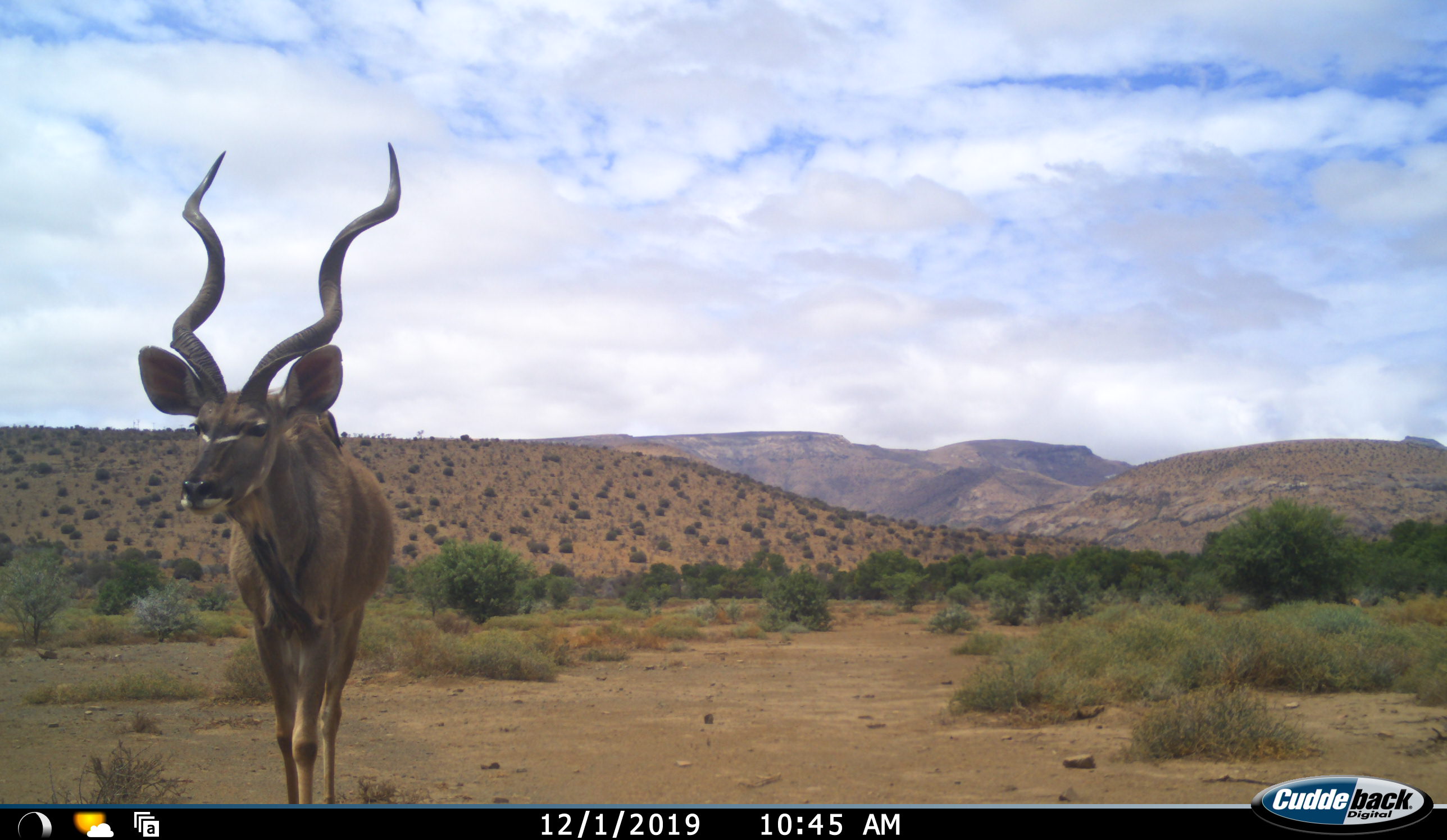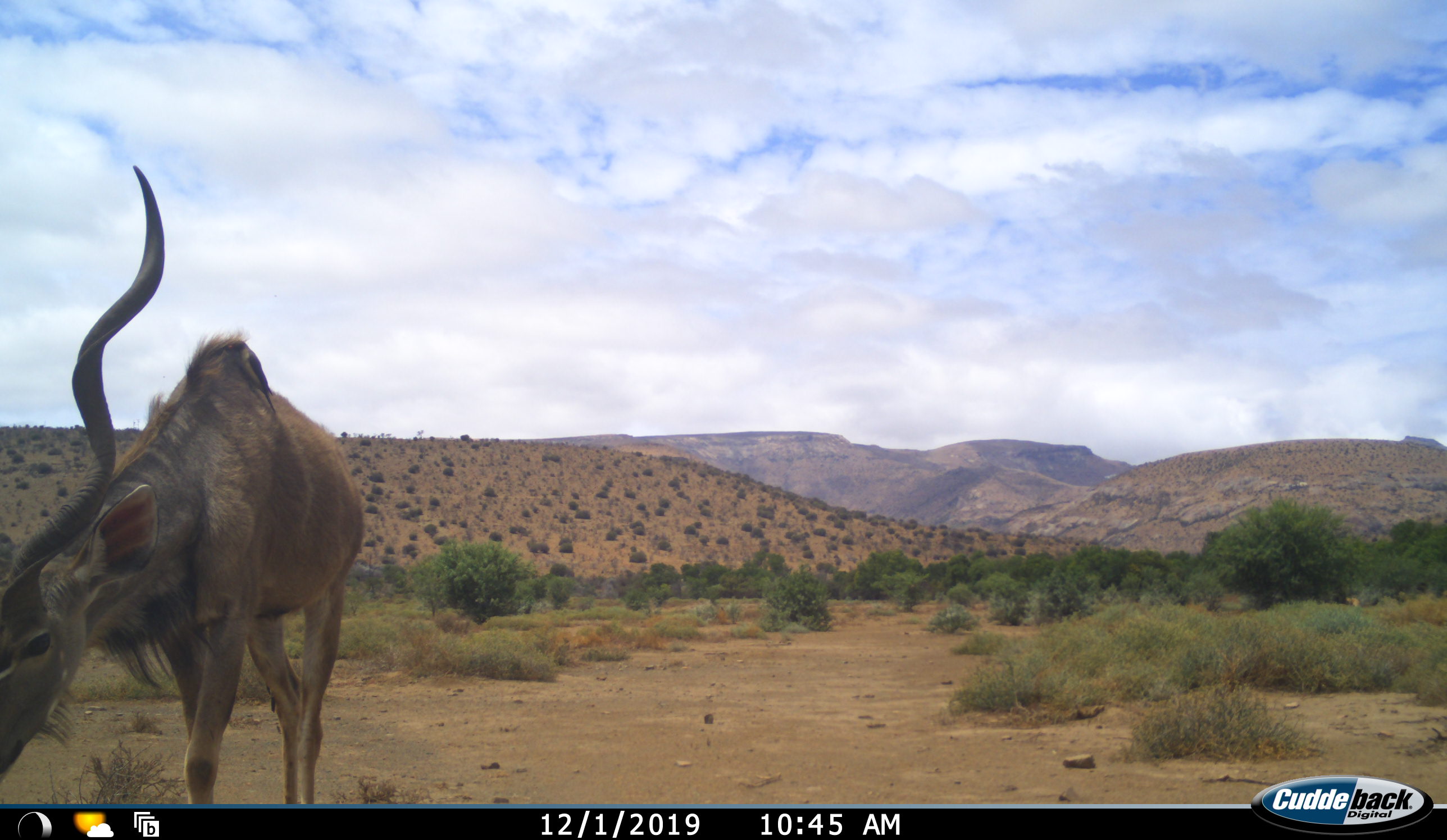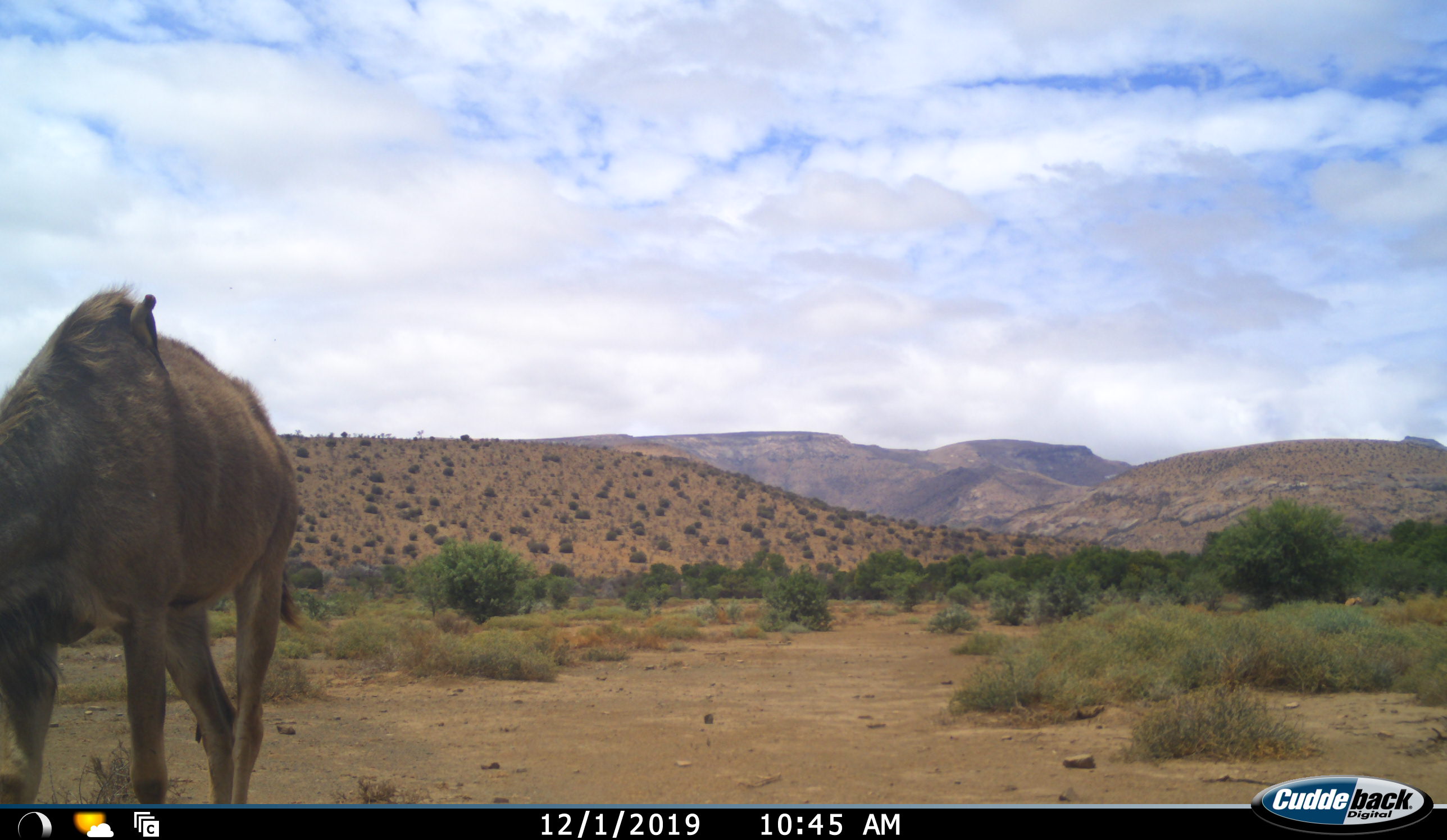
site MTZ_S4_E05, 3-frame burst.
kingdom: Animalia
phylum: Chordata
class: Mammalia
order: Artiodactyla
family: Bovidae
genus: Tragelaphus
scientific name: Tragelaphus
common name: kudu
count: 1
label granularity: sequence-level